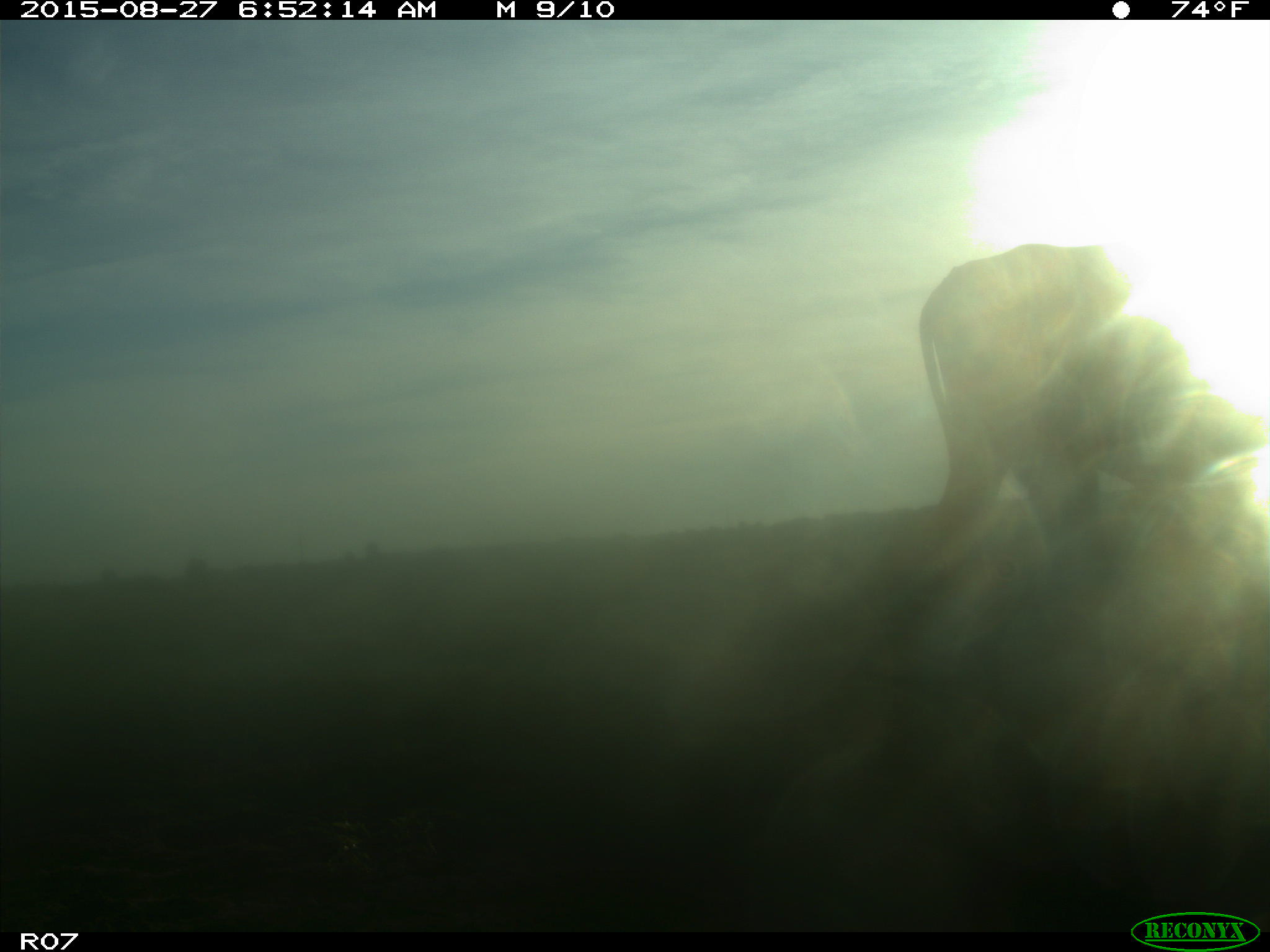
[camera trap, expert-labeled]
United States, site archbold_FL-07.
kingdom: Animalia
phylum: Chordata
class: Mammalia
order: Artiodactyla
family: Bovidae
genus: Bos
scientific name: Bos taurus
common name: domestic cow